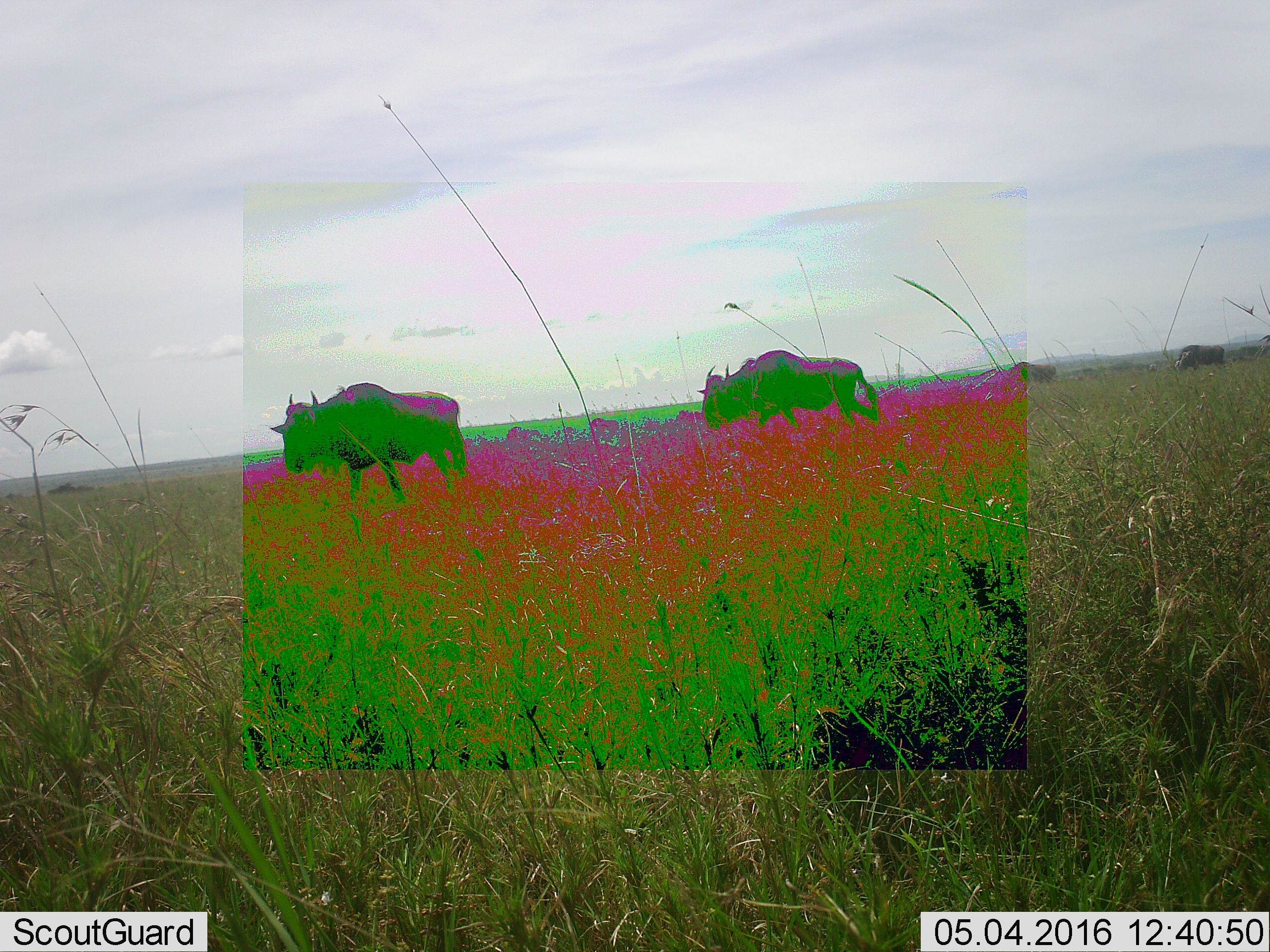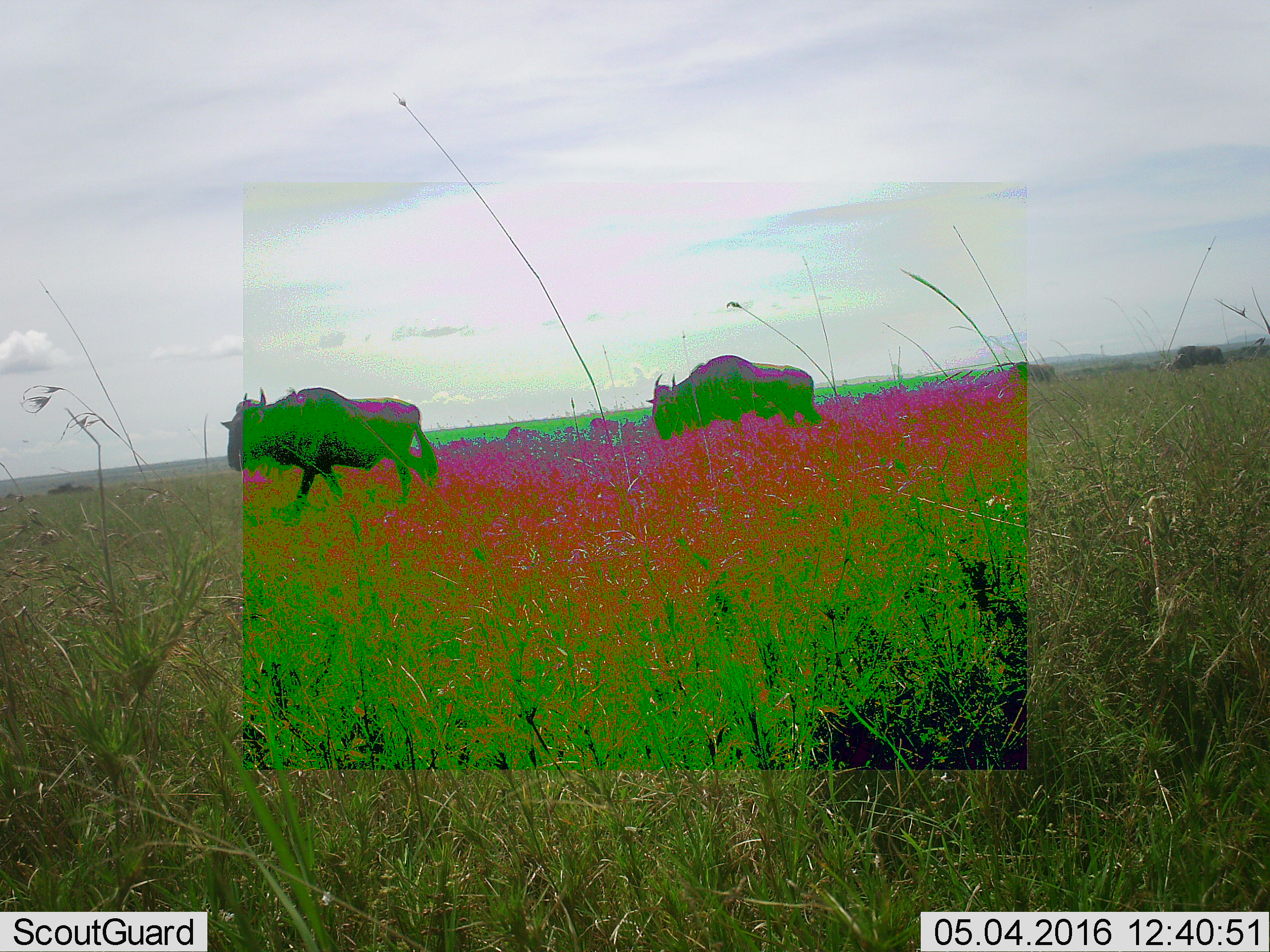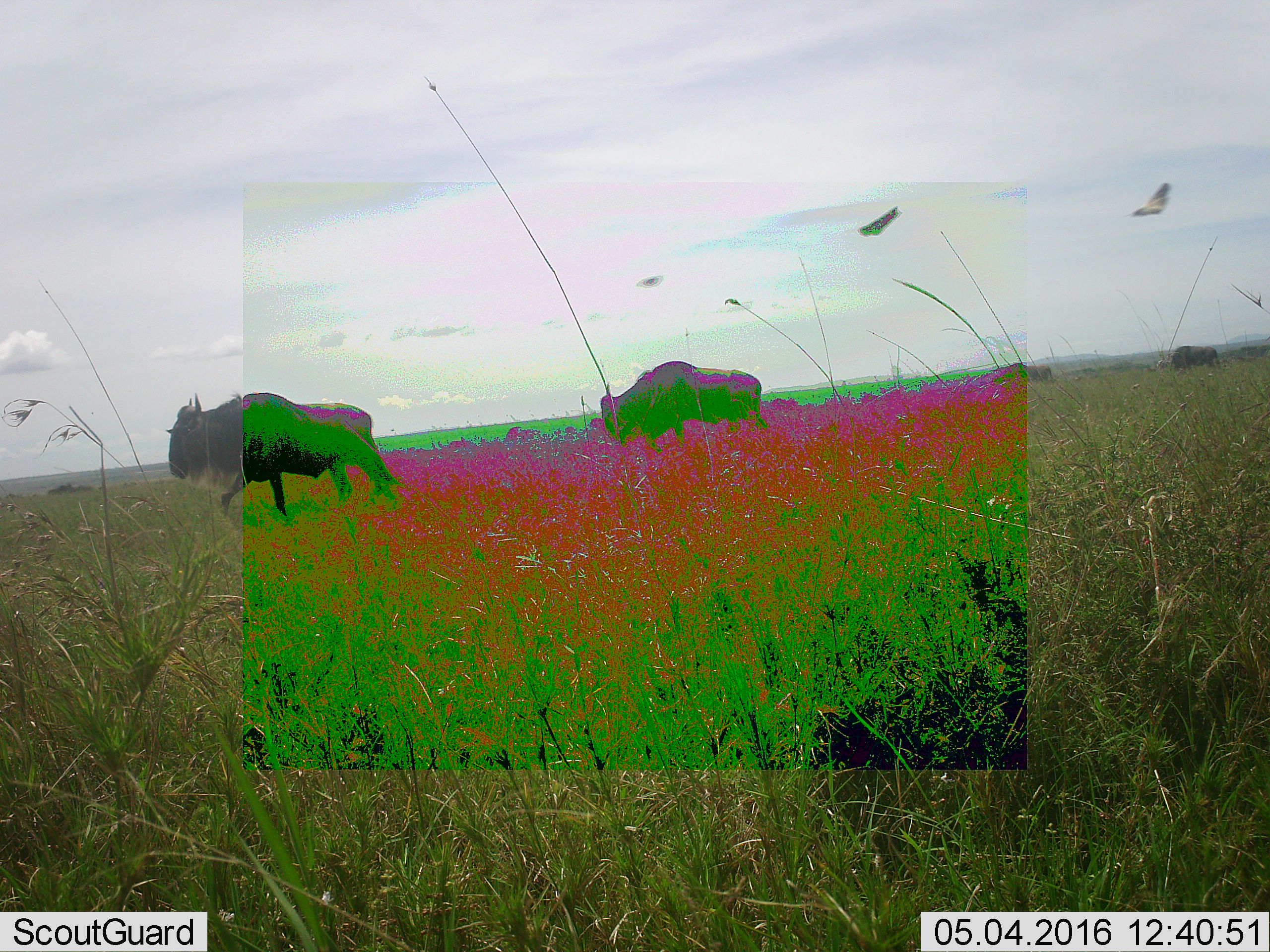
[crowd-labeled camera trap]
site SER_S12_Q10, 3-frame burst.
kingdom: Animalia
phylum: Chordata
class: Mammalia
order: Artiodactyla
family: Bovidae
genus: Syncerus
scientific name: Syncerus caffer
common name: african buffalo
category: buffalo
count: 2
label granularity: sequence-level